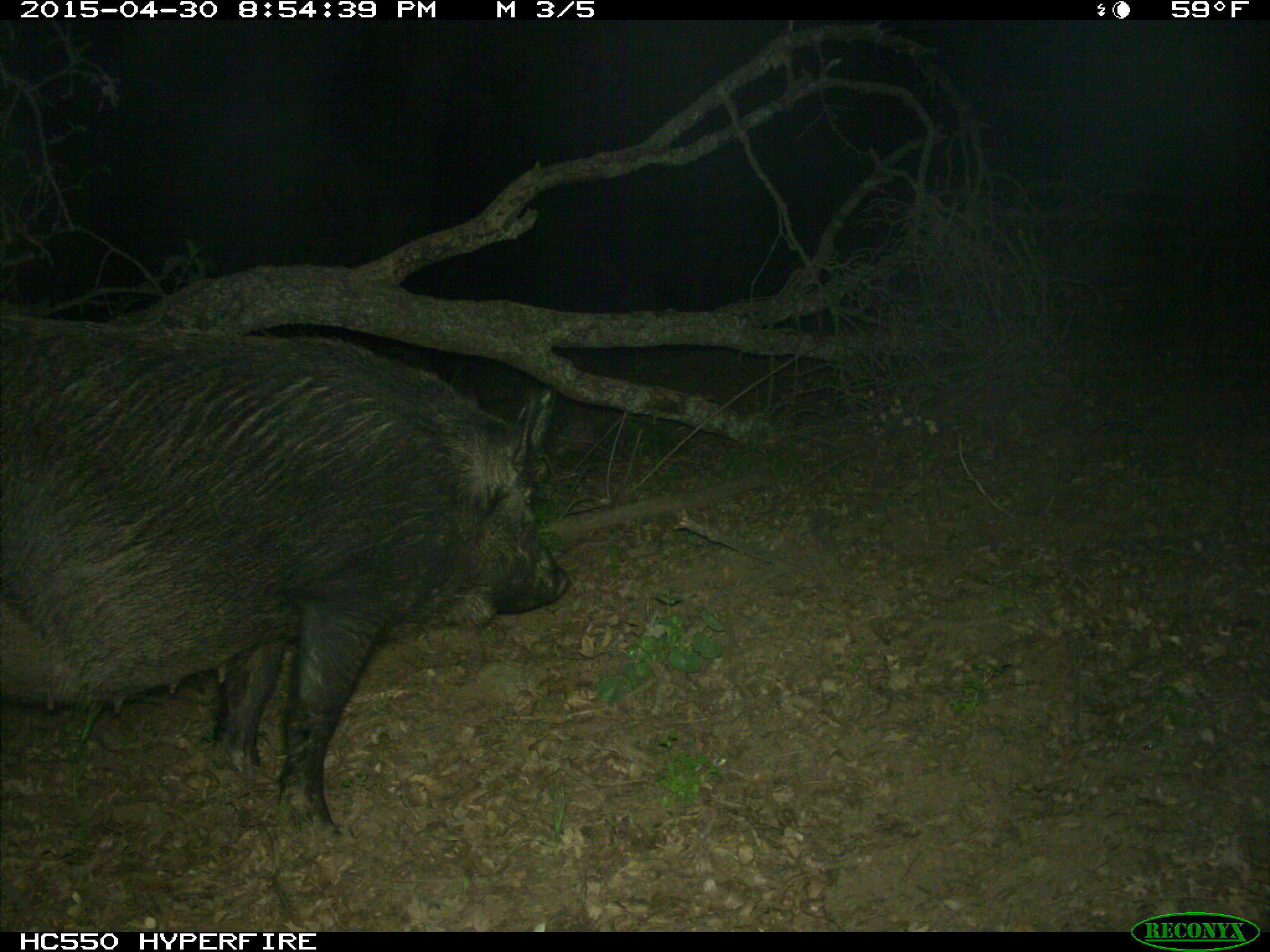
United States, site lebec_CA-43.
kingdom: Animalia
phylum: Chordata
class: Mammalia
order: Artiodactyla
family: Suidae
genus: Sus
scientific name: Sus scrofa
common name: wild boar